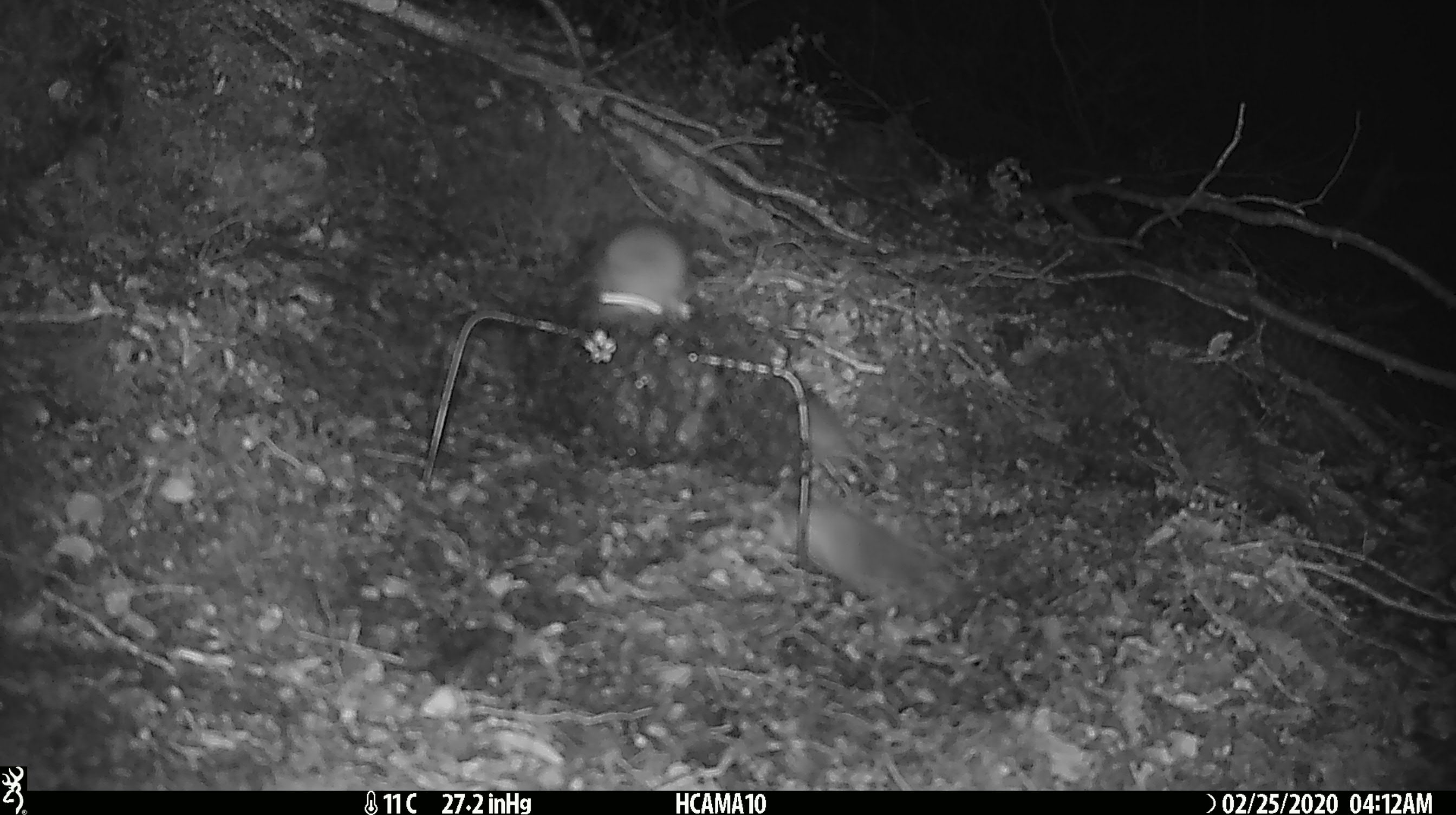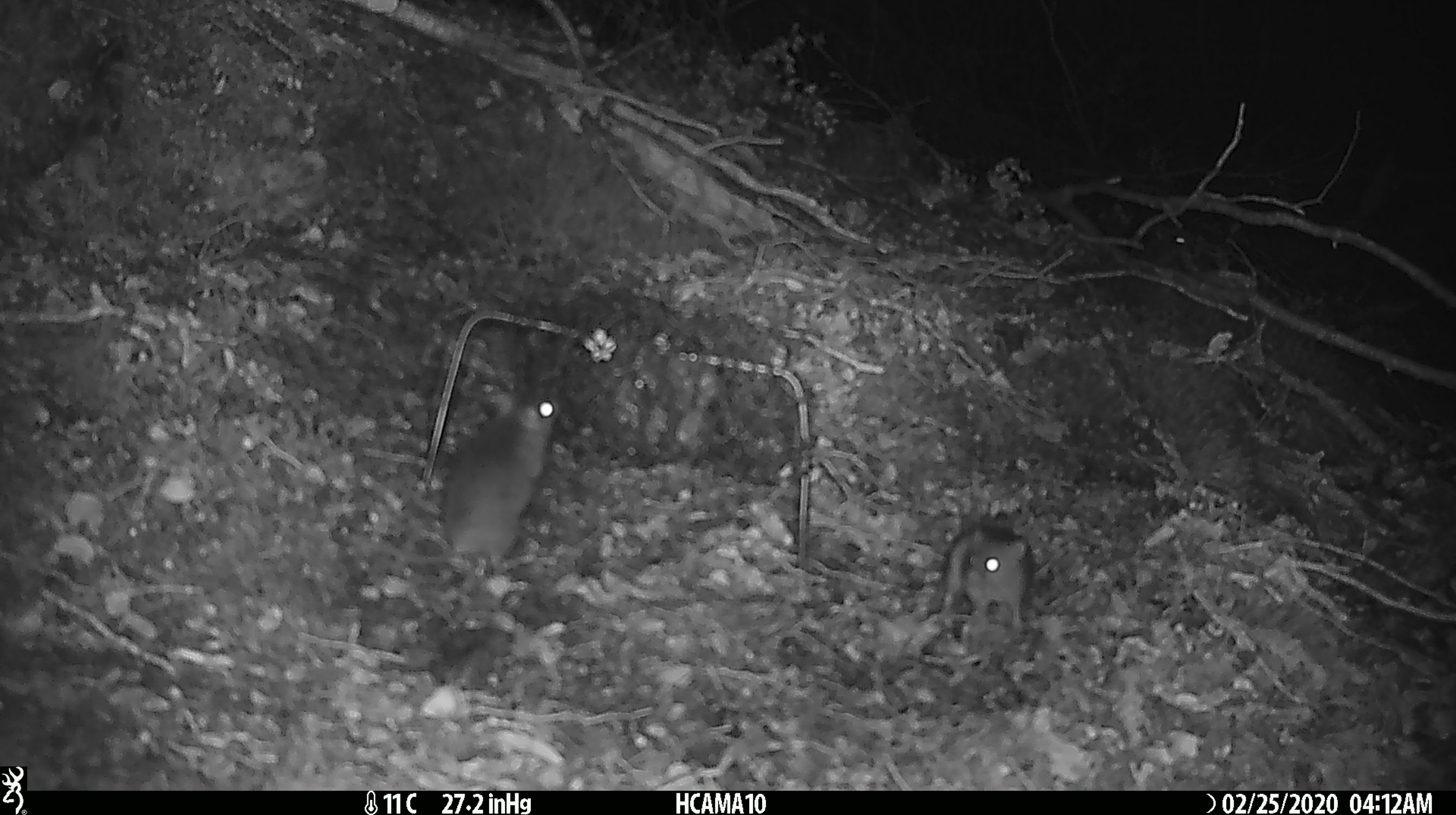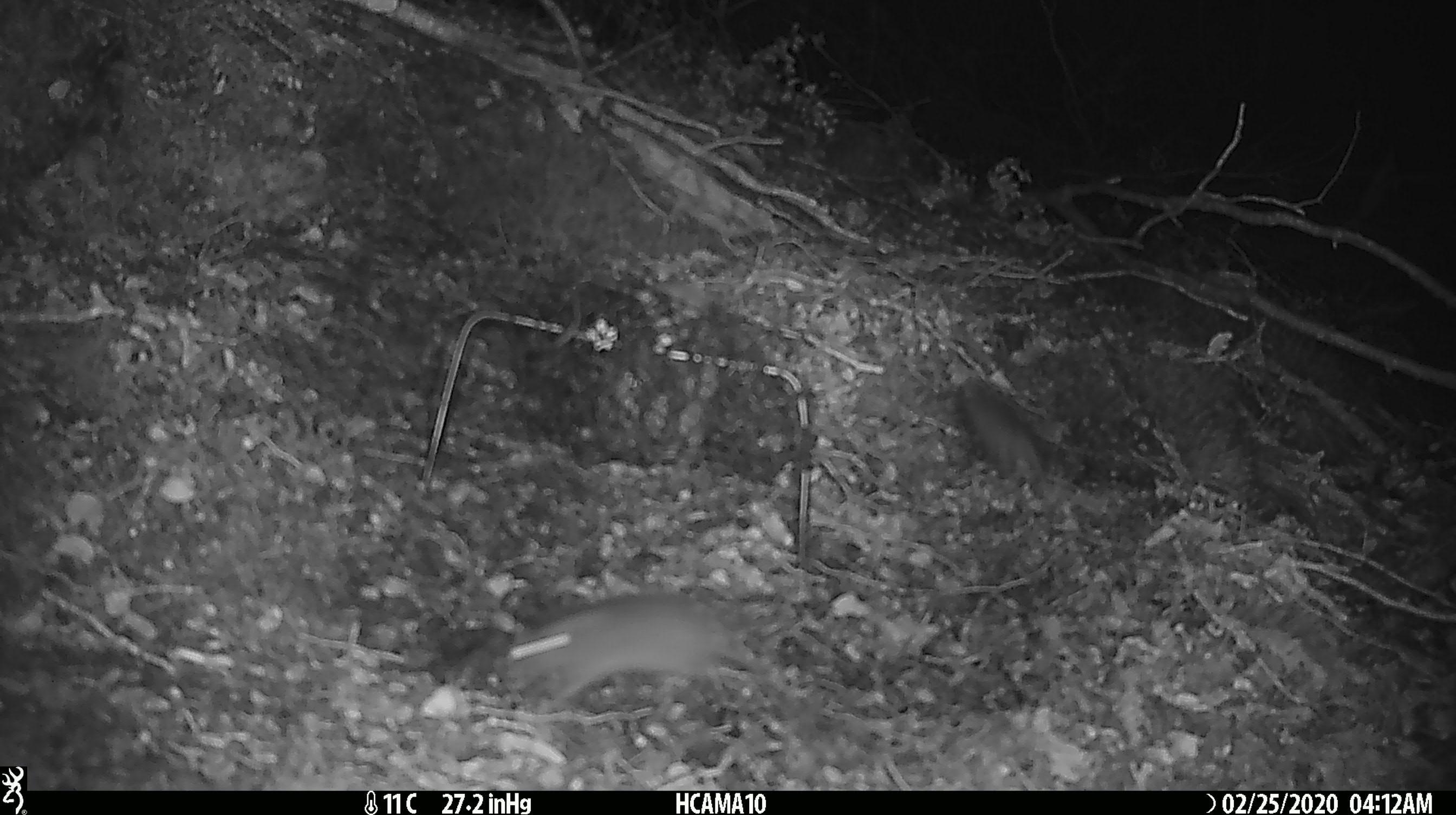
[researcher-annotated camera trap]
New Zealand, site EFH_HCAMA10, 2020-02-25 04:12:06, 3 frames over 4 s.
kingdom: Animalia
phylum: Chordata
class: Mammalia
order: Rodentia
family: Muridae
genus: Mus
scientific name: Mus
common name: mouse